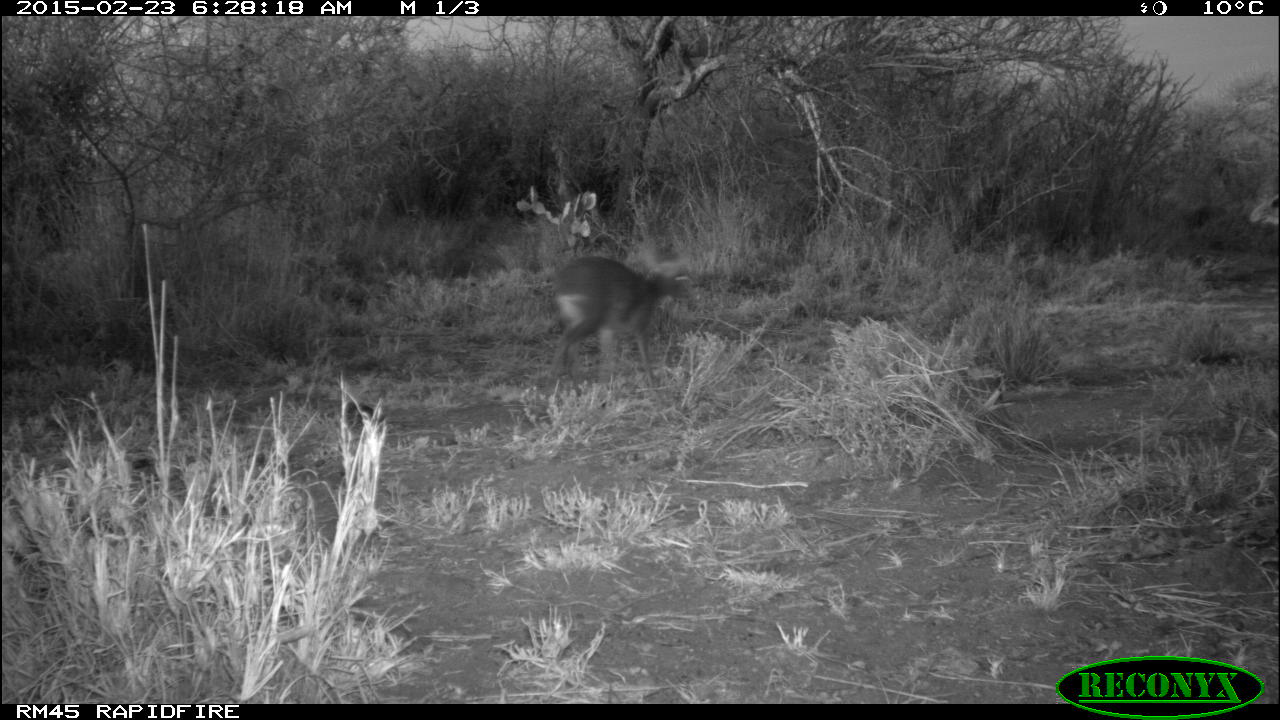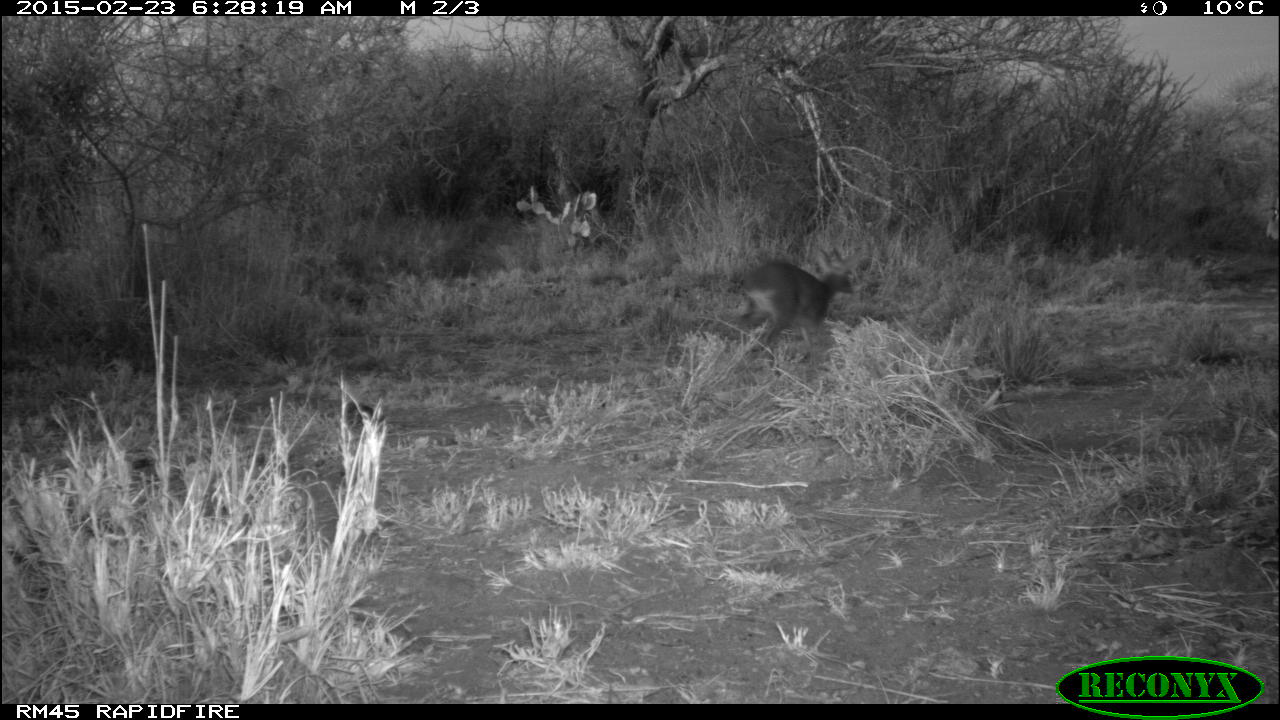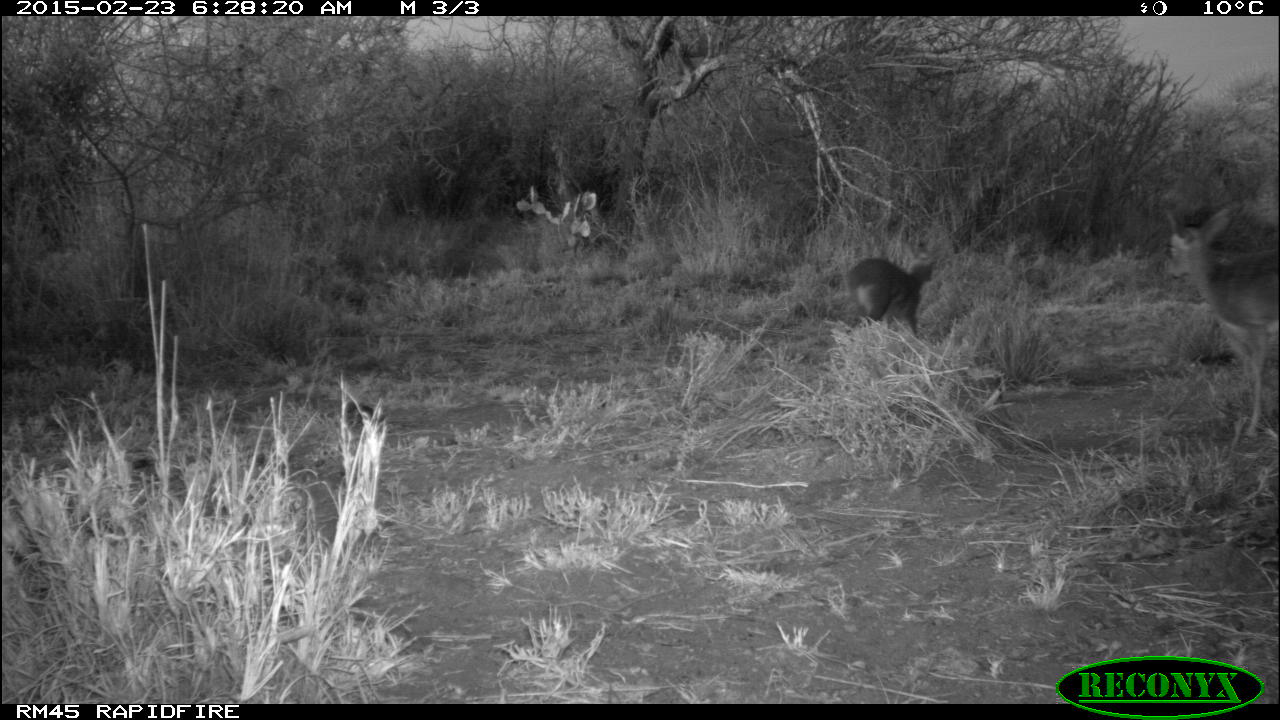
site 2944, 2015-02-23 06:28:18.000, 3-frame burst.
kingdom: Animalia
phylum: Chordata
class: Mammalia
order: Artiodactyla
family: Bovidae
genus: Madoqua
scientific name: Madoqua guentheri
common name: günther's dik-dik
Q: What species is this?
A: Madoqua guentheri (günther's dik-dik).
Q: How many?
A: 2.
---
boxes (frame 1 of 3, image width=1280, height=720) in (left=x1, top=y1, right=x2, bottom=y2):
madoqua guentheri: (left=549, top=252, right=688, bottom=388); (left=1244, top=187, right=1280, bottom=231)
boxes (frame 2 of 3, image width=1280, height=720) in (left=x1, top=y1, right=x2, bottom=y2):
madoqua guentheri: (left=723, top=257, right=857, bottom=354); (left=1262, top=193, right=1279, bottom=245)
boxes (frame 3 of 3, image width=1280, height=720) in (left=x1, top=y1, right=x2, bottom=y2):
madoqua guentheri: (left=1156, top=197, right=1280, bottom=441); (left=845, top=256, right=936, bottom=338)